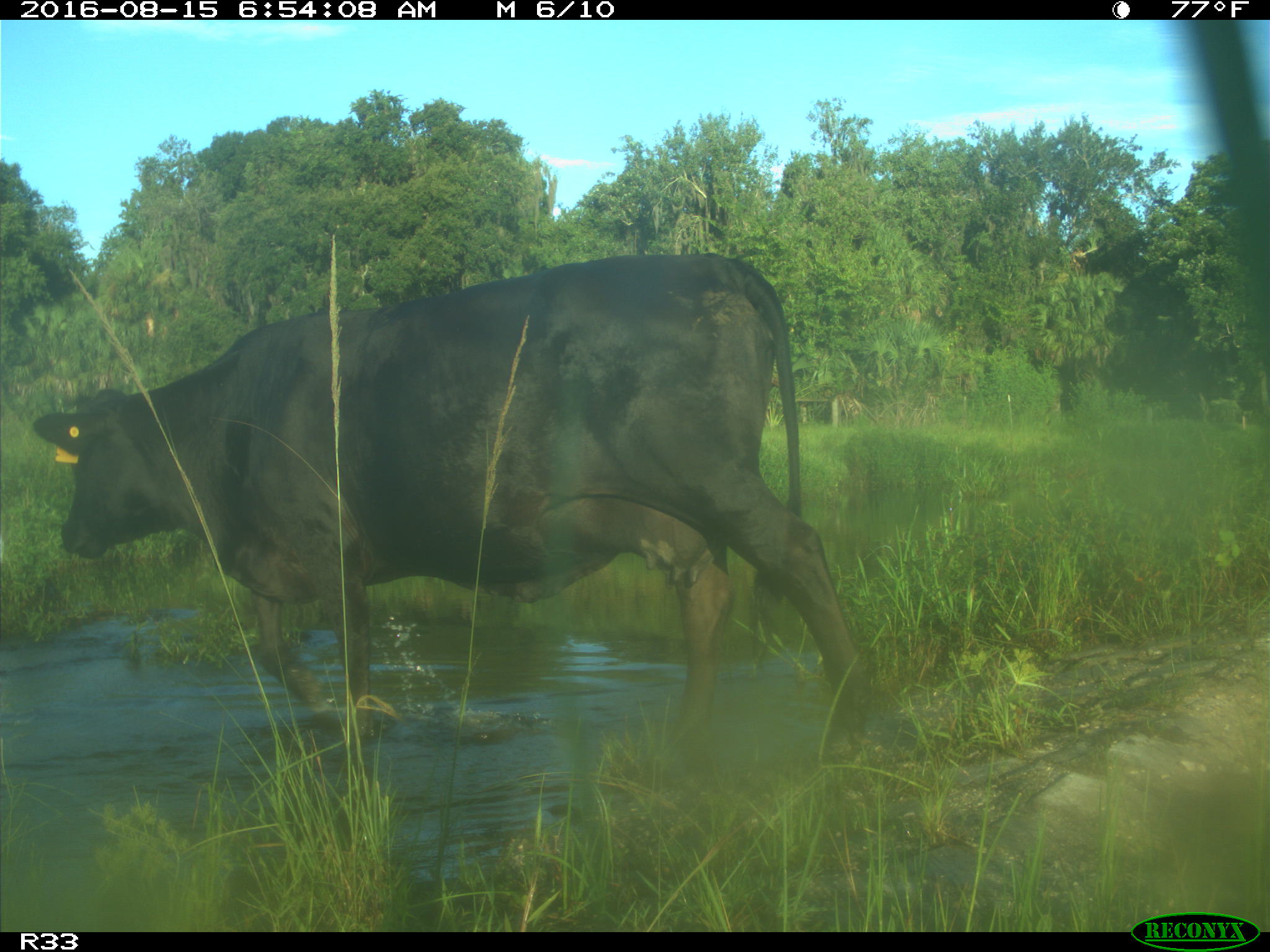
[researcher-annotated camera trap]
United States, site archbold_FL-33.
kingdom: Animalia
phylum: Chordata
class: Mammalia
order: Artiodactyla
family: Bovidae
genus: Bos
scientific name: Bos taurus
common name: domestic cow